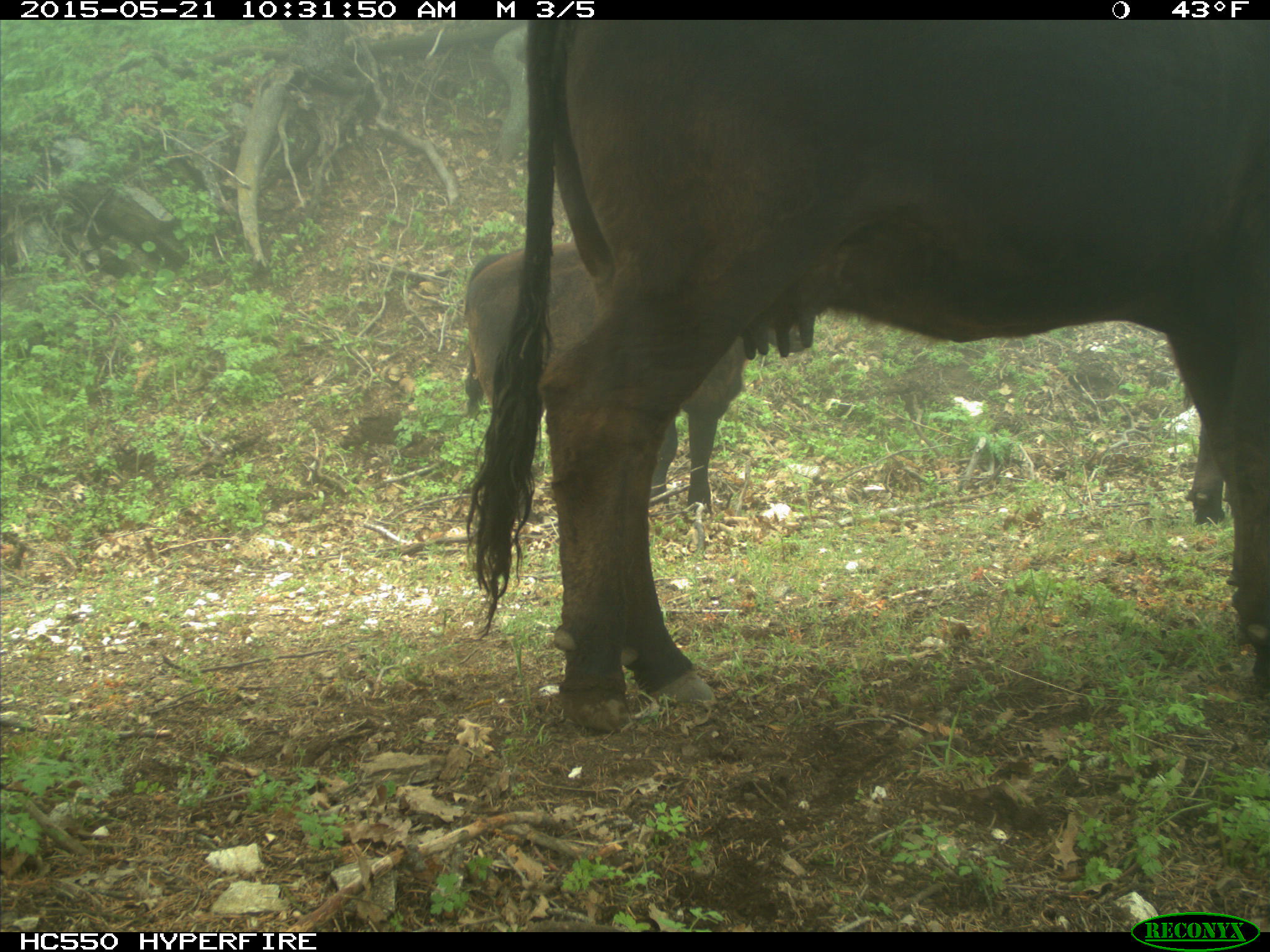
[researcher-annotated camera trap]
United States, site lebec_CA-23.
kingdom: Animalia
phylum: Chordata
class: Mammalia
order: Artiodactyla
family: Bovidae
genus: Bos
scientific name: Bos taurus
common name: domestic cow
Bos taurus (domestic cow).